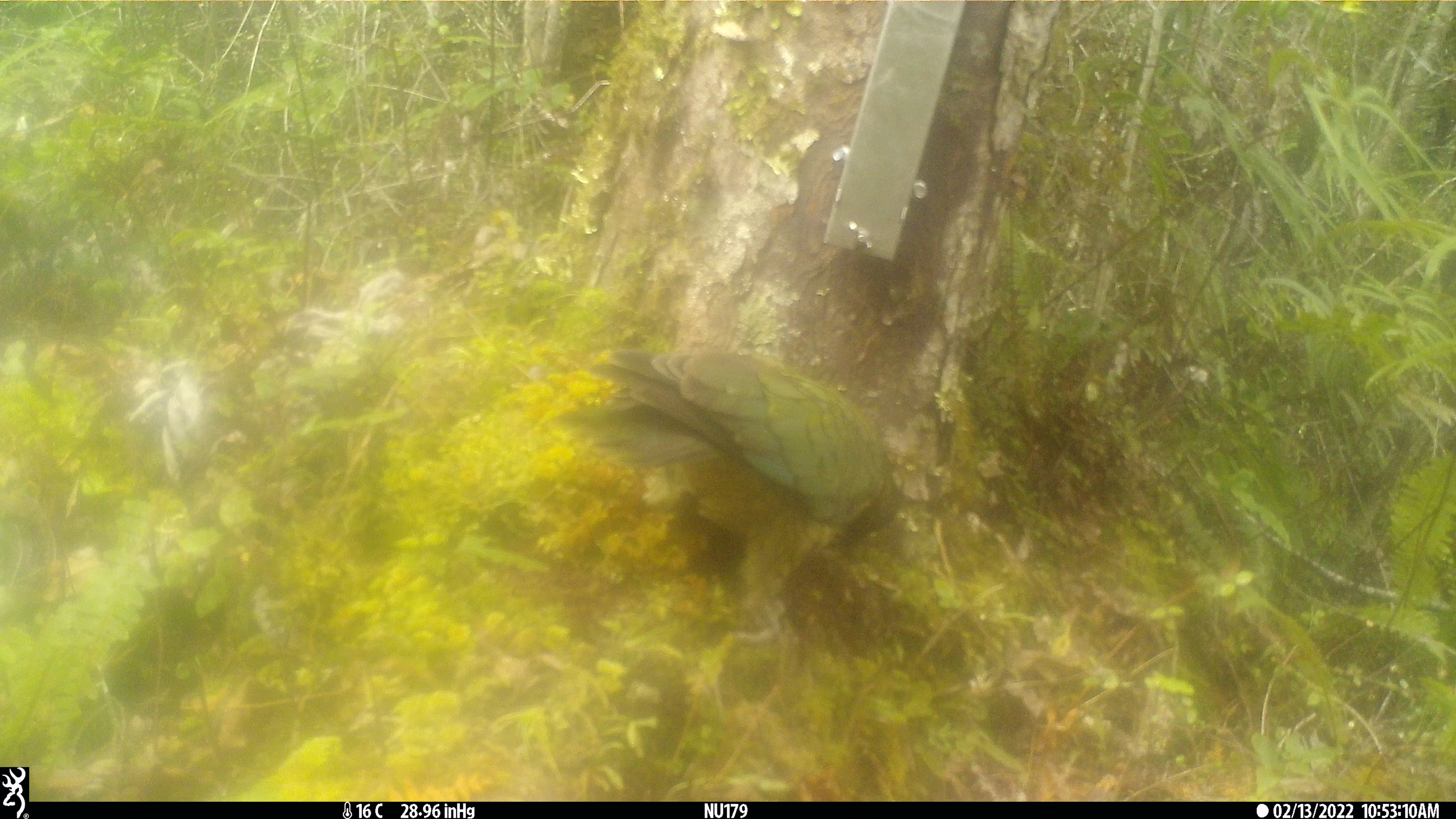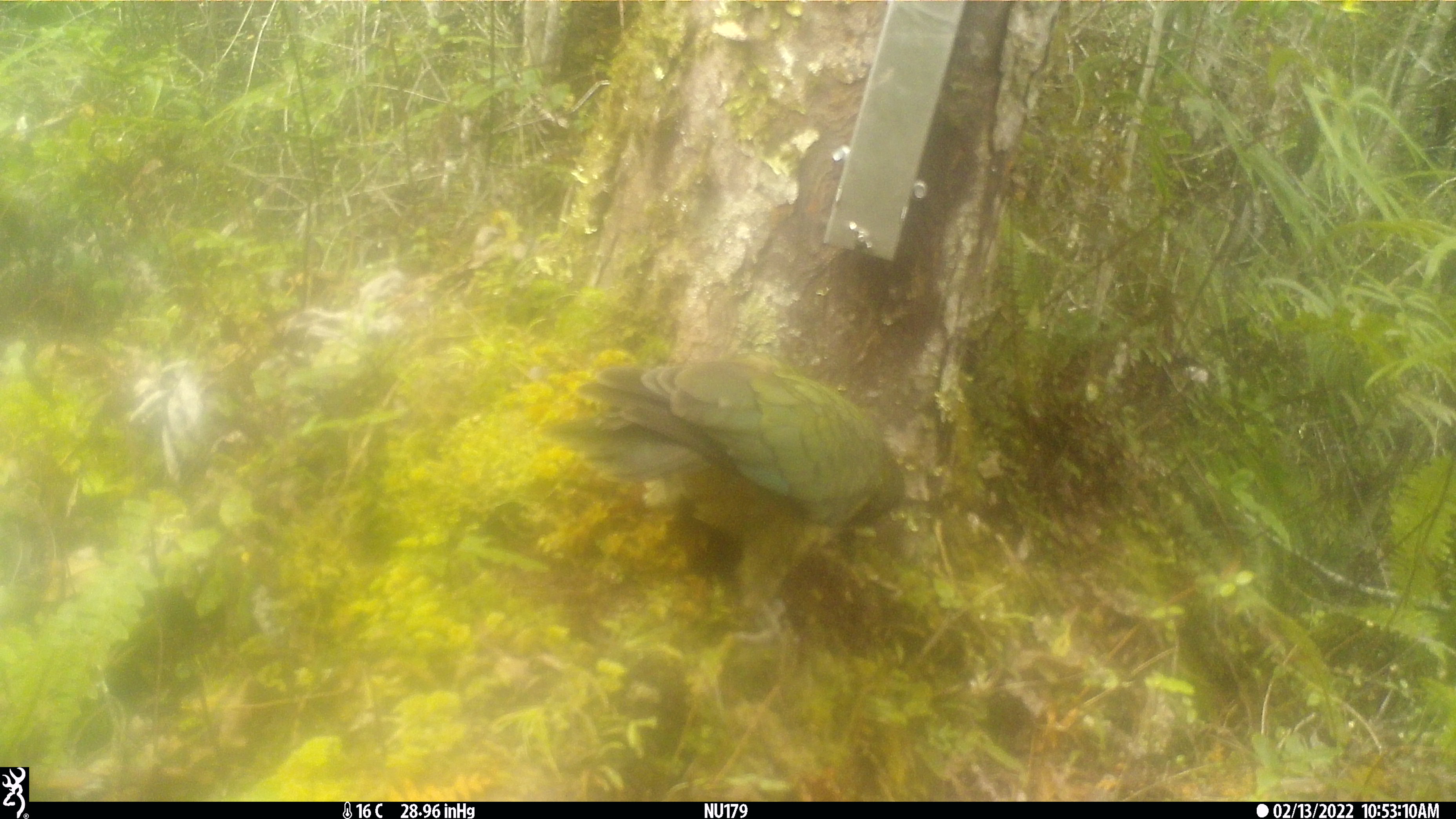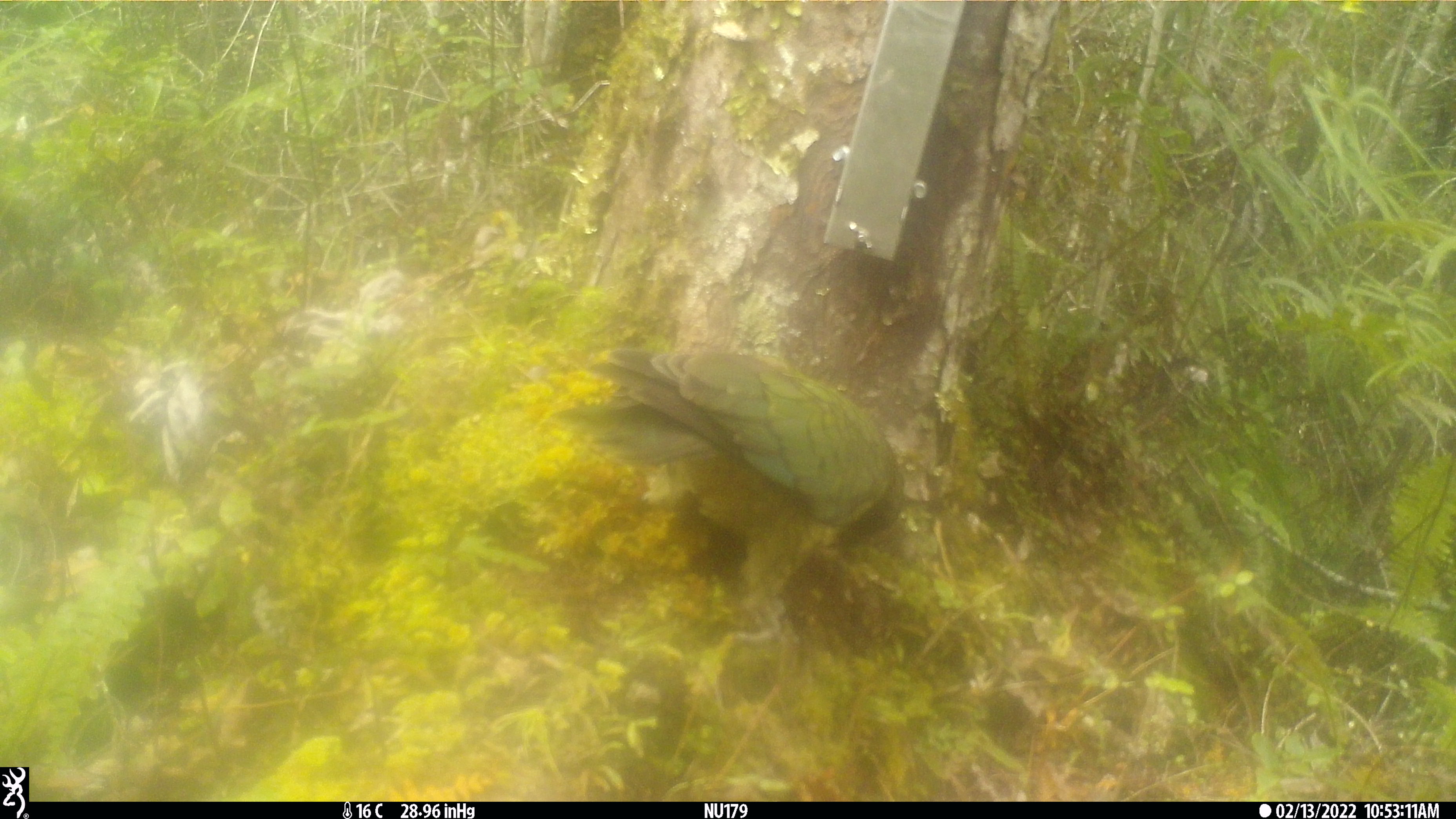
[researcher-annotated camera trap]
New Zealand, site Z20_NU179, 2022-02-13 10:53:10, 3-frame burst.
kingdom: Animalia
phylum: Chordata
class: Aves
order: Psittaciformes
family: Strigopidae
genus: Nestor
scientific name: Nestor notabilis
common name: kea